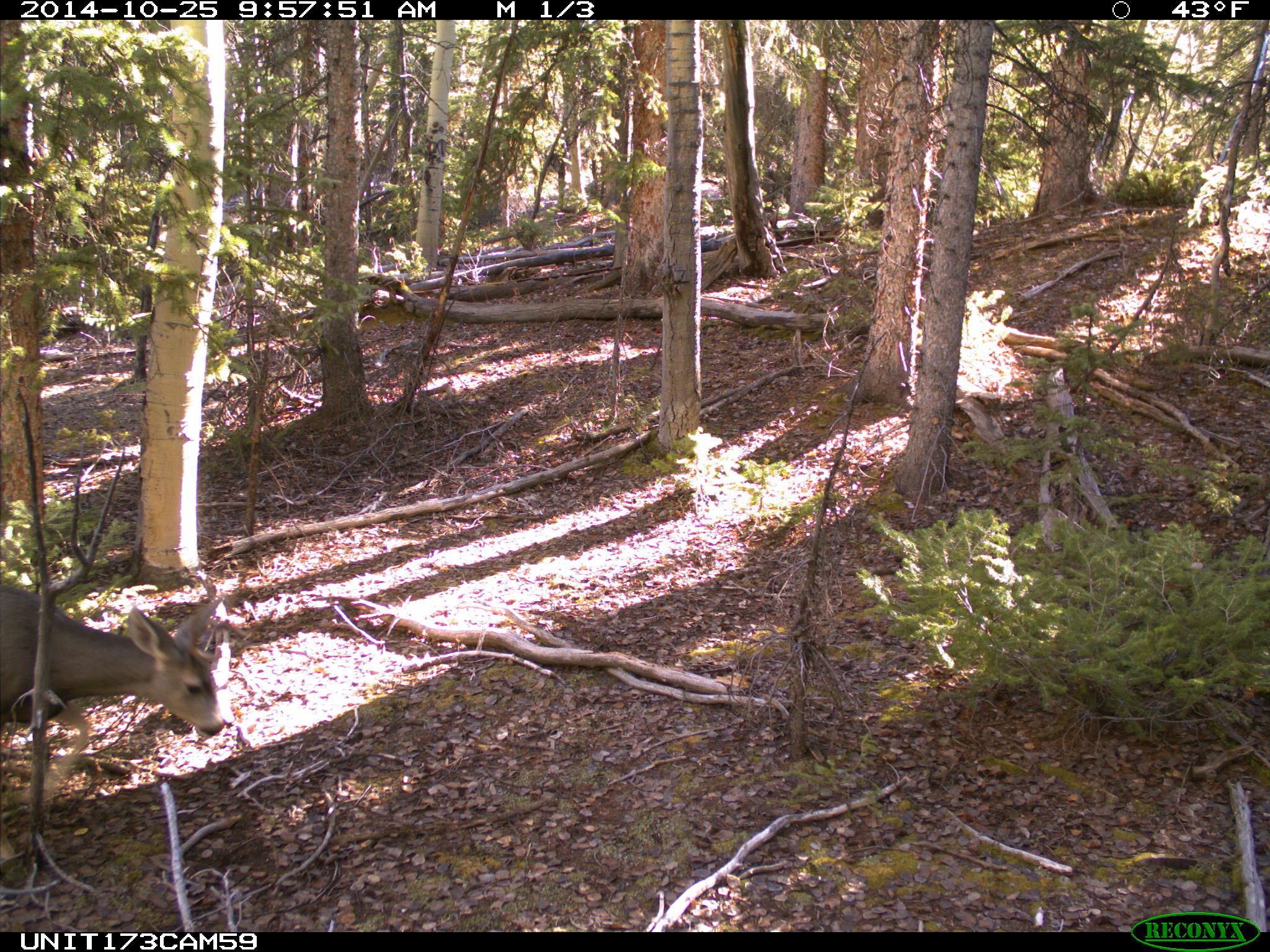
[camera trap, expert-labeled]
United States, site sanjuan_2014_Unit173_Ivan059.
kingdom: Animalia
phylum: Chordata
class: Mammalia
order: Artiodactyla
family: Cervidae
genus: Odocoileus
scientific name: Odocoileus hemionus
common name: mule deer